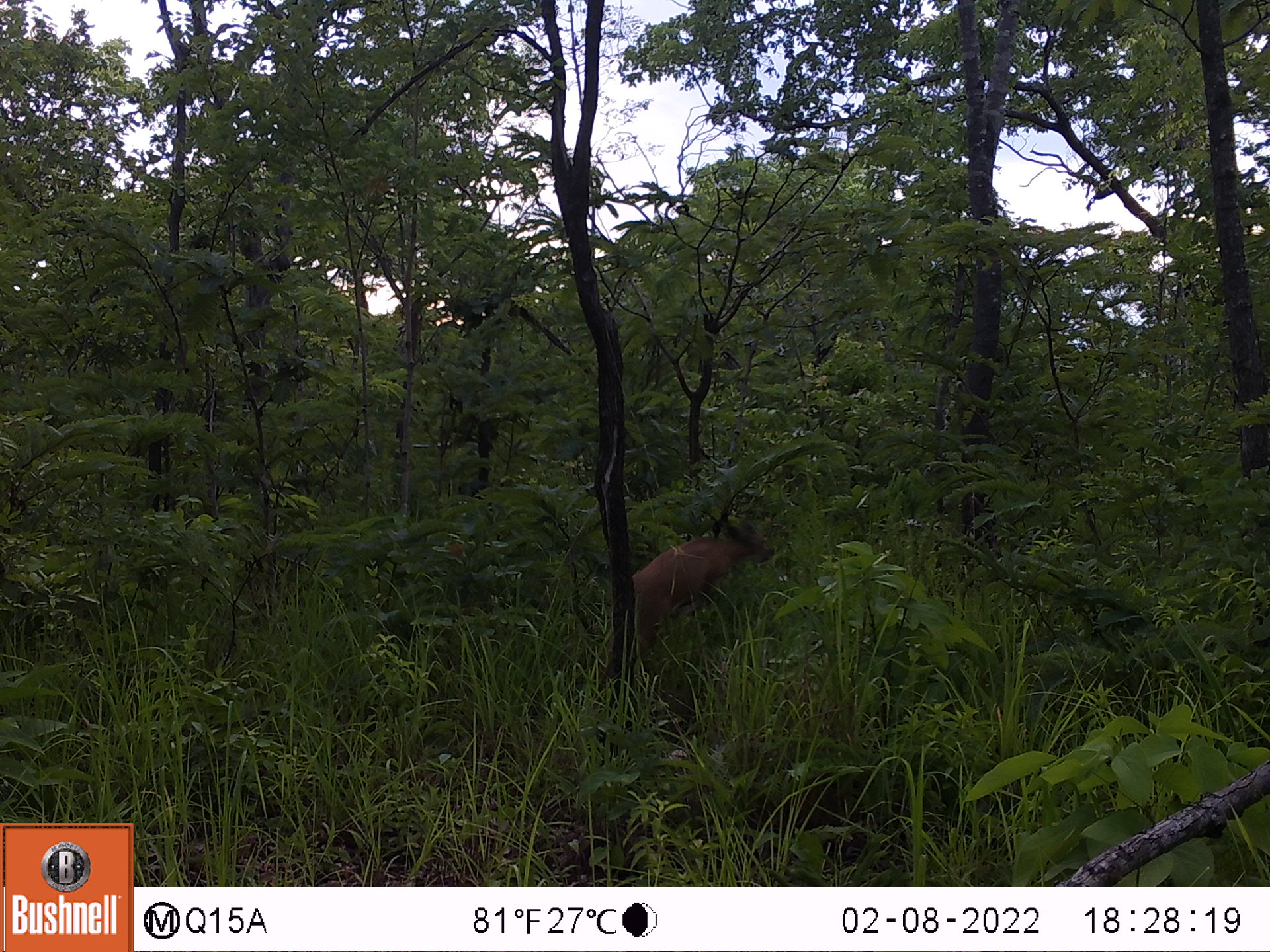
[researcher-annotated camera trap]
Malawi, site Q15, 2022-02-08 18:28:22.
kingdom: Animalia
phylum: Chordata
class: Mammalia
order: Artiodactyla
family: Bovidae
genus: Sylvicapra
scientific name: Sylvicapra grimmia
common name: common duiker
Common duiker (Sylvicapra grimmia), count 1.